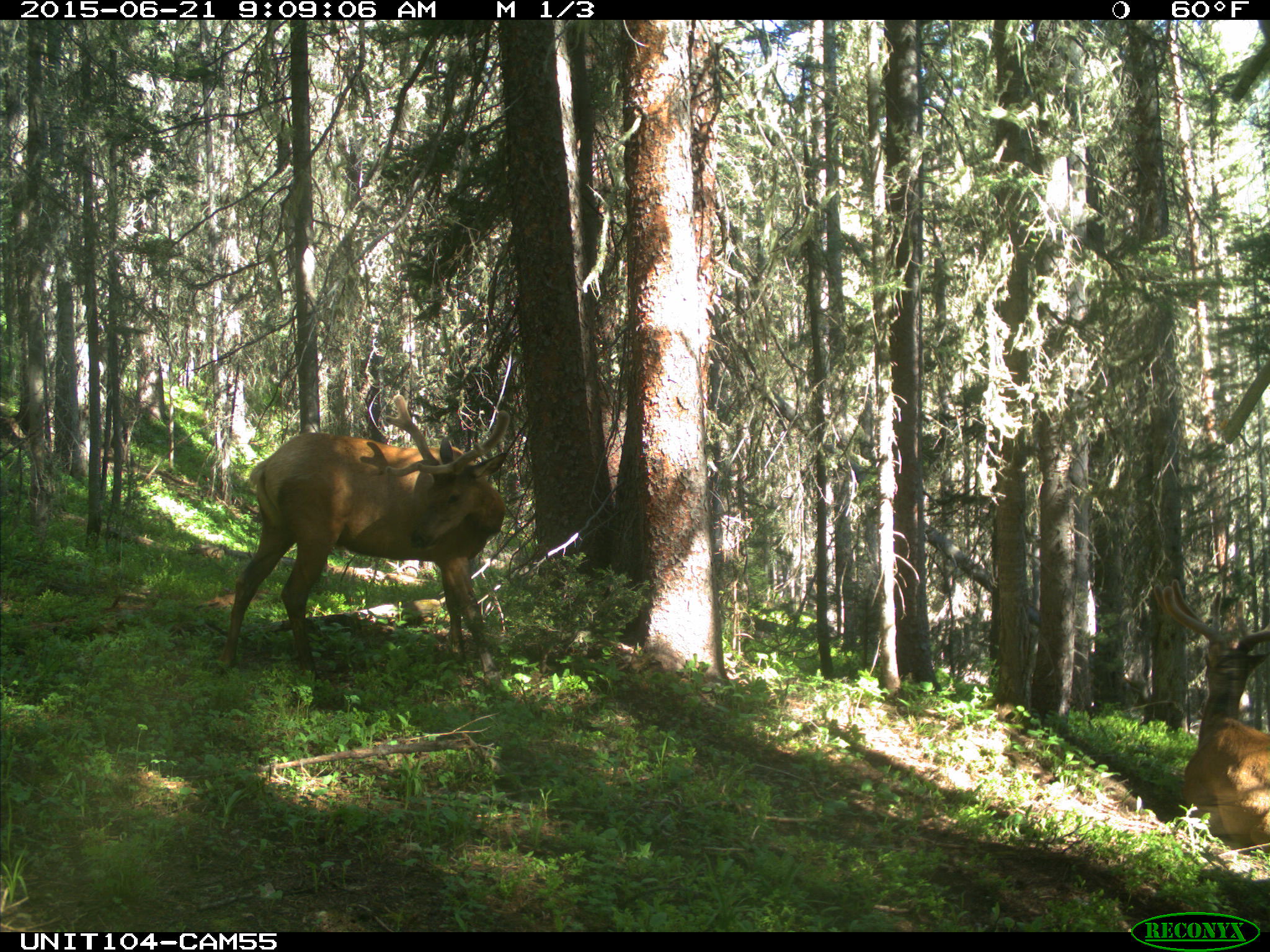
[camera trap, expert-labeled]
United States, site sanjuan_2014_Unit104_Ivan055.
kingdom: Animalia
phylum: Chordata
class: Mammalia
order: Artiodactyla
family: Cervidae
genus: Cervus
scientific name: Cervus elaphus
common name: red deer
Cervus elaphus (red deer).